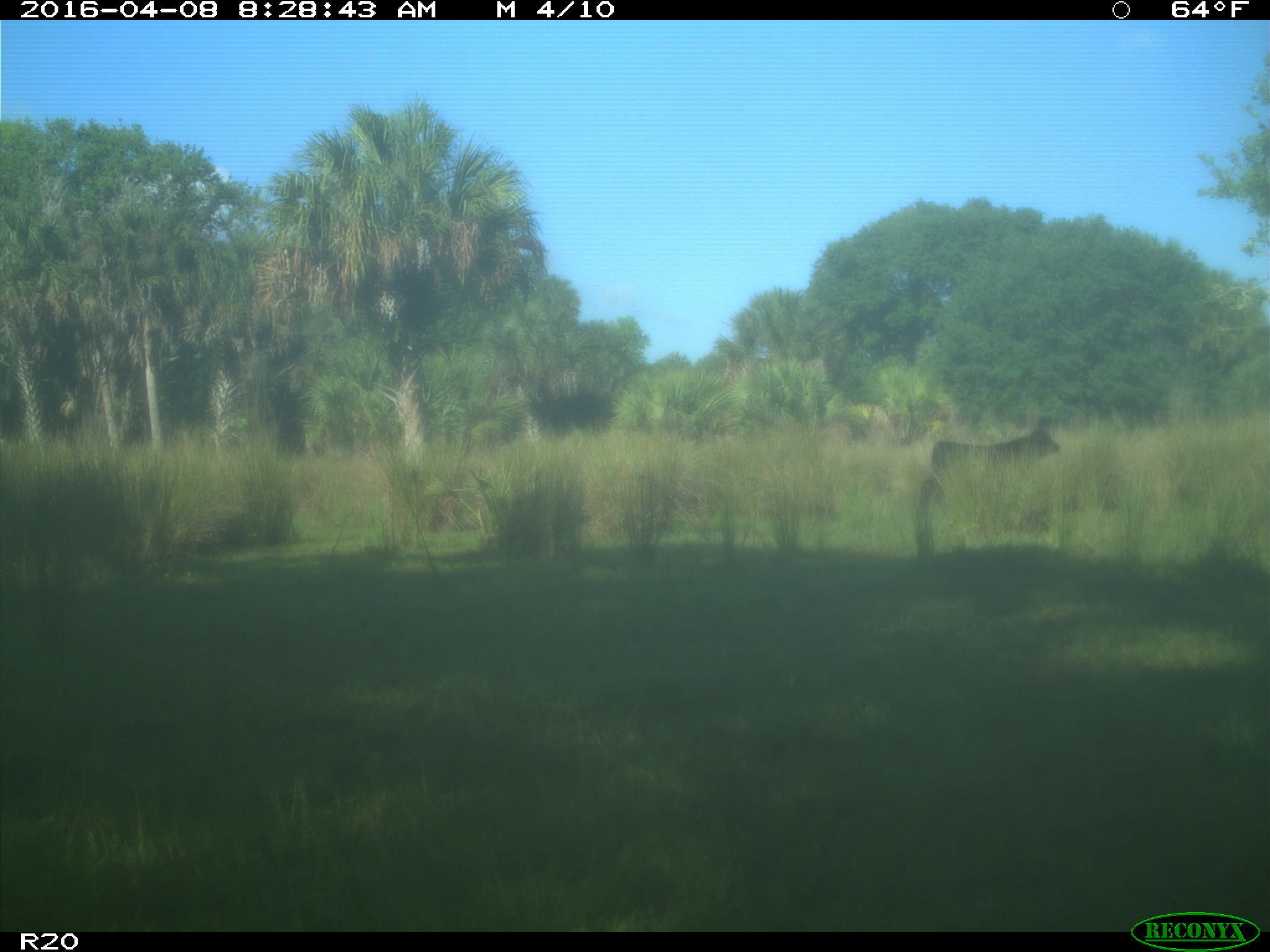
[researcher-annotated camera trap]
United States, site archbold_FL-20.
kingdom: Animalia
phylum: Chordata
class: Mammalia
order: Artiodactyla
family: Bovidae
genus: Bos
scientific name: Bos taurus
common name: domestic cow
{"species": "Bos taurus (domestic cow)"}